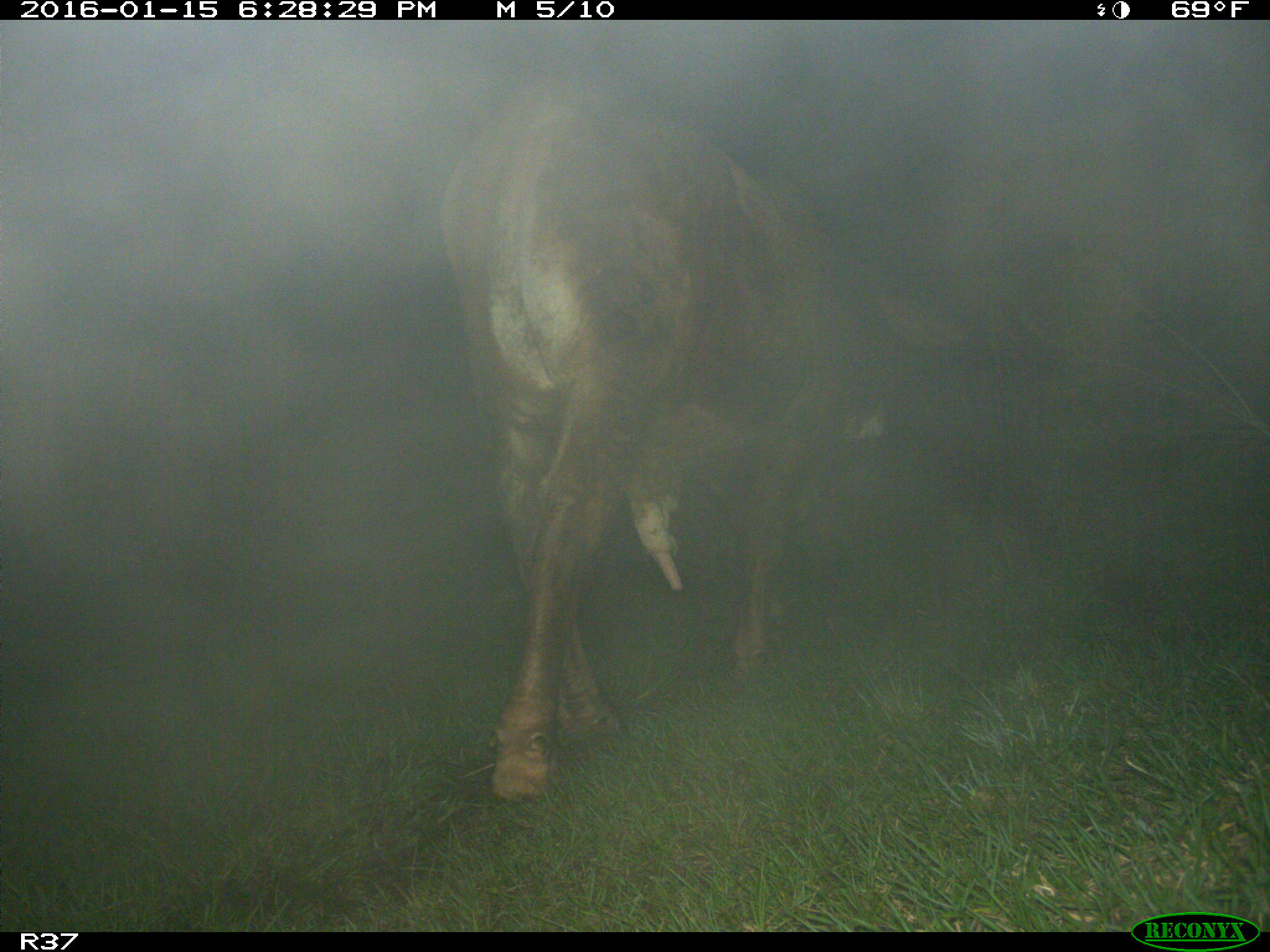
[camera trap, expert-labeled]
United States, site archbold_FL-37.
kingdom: Animalia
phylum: Chordata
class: Mammalia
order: Artiodactyla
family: Bovidae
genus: Bos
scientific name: Bos taurus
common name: domestic cow